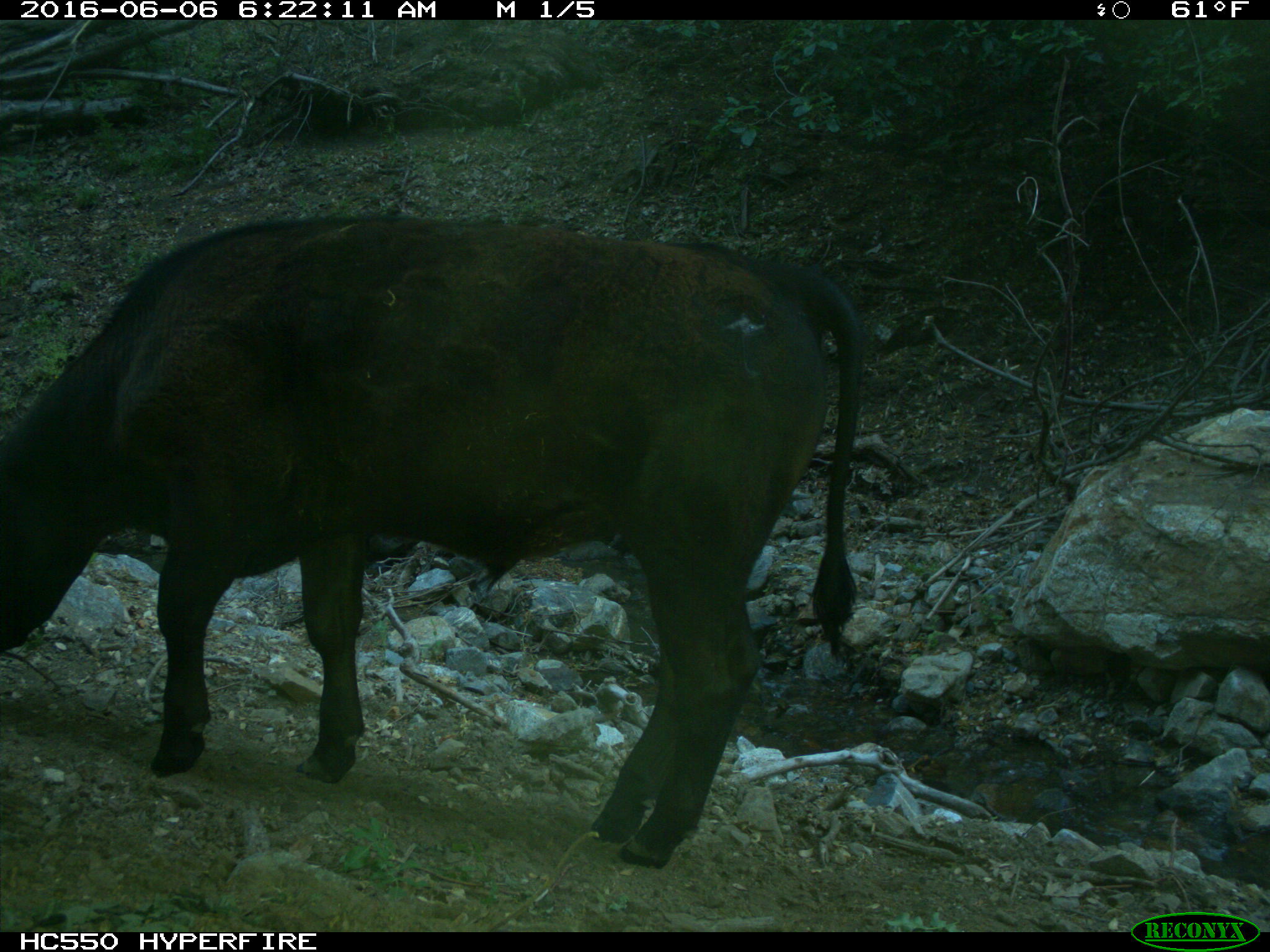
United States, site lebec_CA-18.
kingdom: Animalia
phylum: Chordata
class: Mammalia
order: Artiodactyla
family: Bovidae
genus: Bos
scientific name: Bos taurus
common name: domestic cow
Bos taurus (domestic cow).